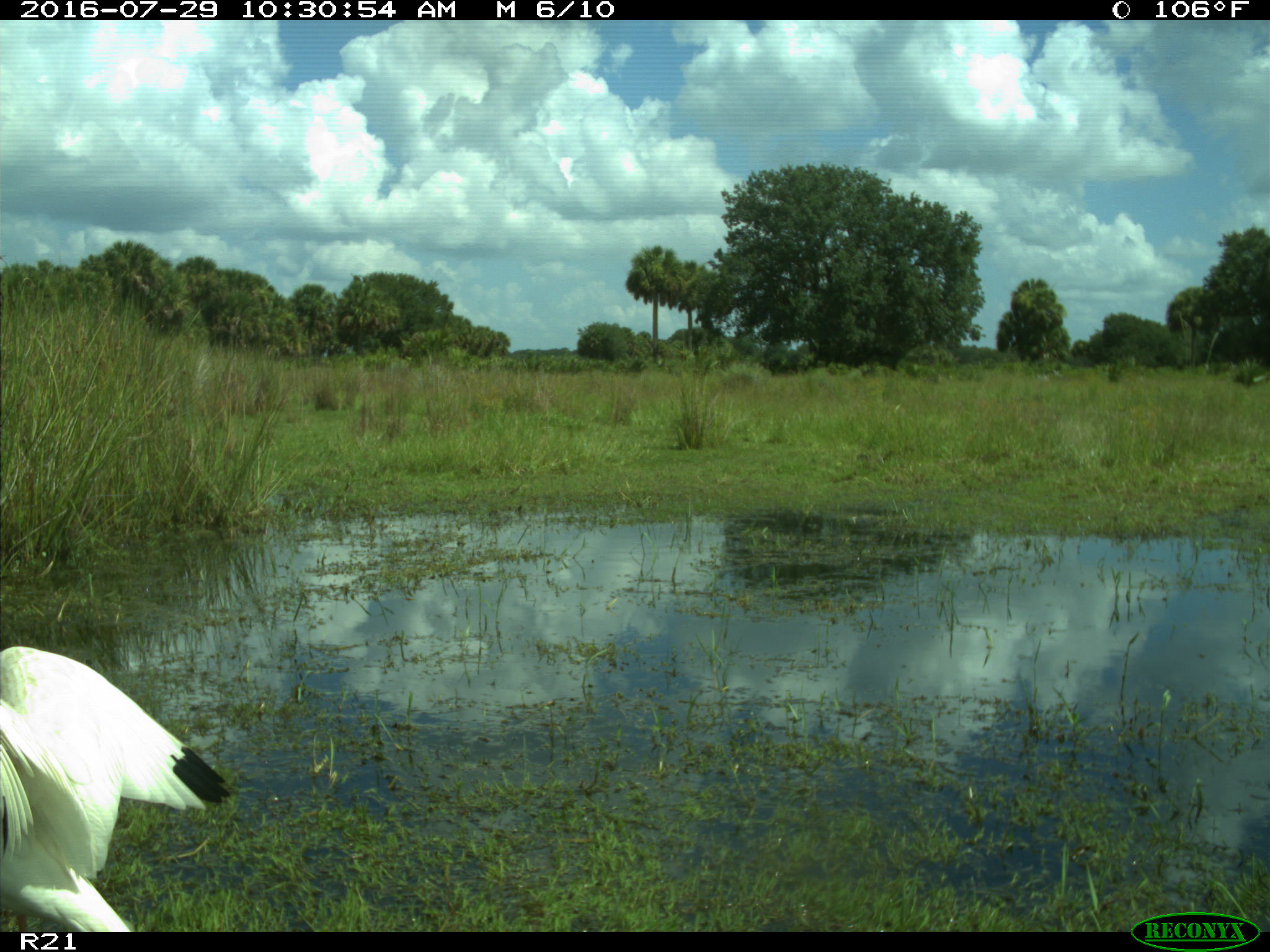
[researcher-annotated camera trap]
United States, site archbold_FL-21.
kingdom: Animalia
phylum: Chordata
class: Aves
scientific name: Aves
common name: birds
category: unidentified bird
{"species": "unidentified bird (birds) (Aves)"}